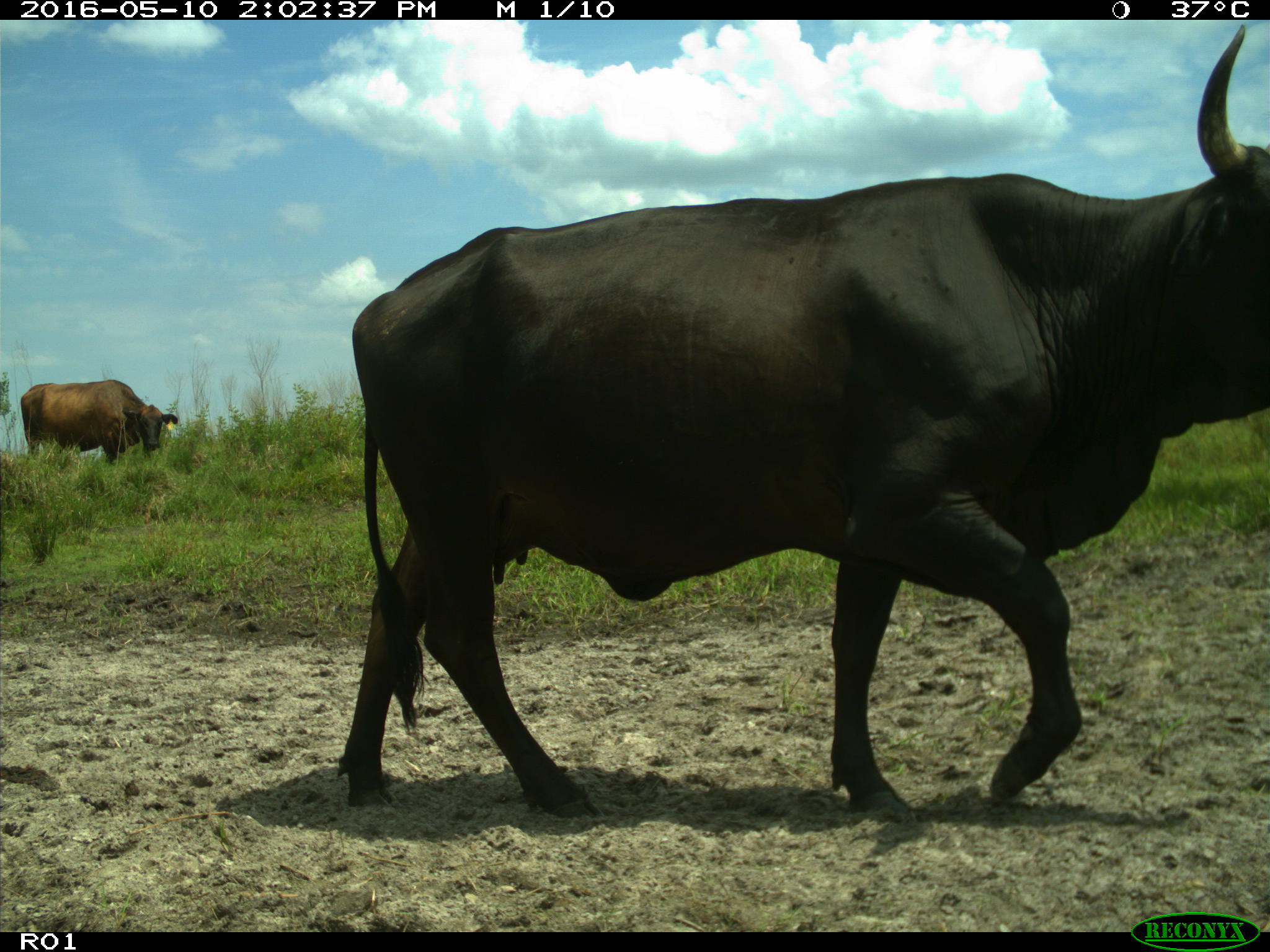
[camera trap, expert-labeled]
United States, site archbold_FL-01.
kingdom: Animalia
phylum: Chordata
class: Mammalia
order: Artiodactyla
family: Bovidae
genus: Bos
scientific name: Bos taurus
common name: domestic cow